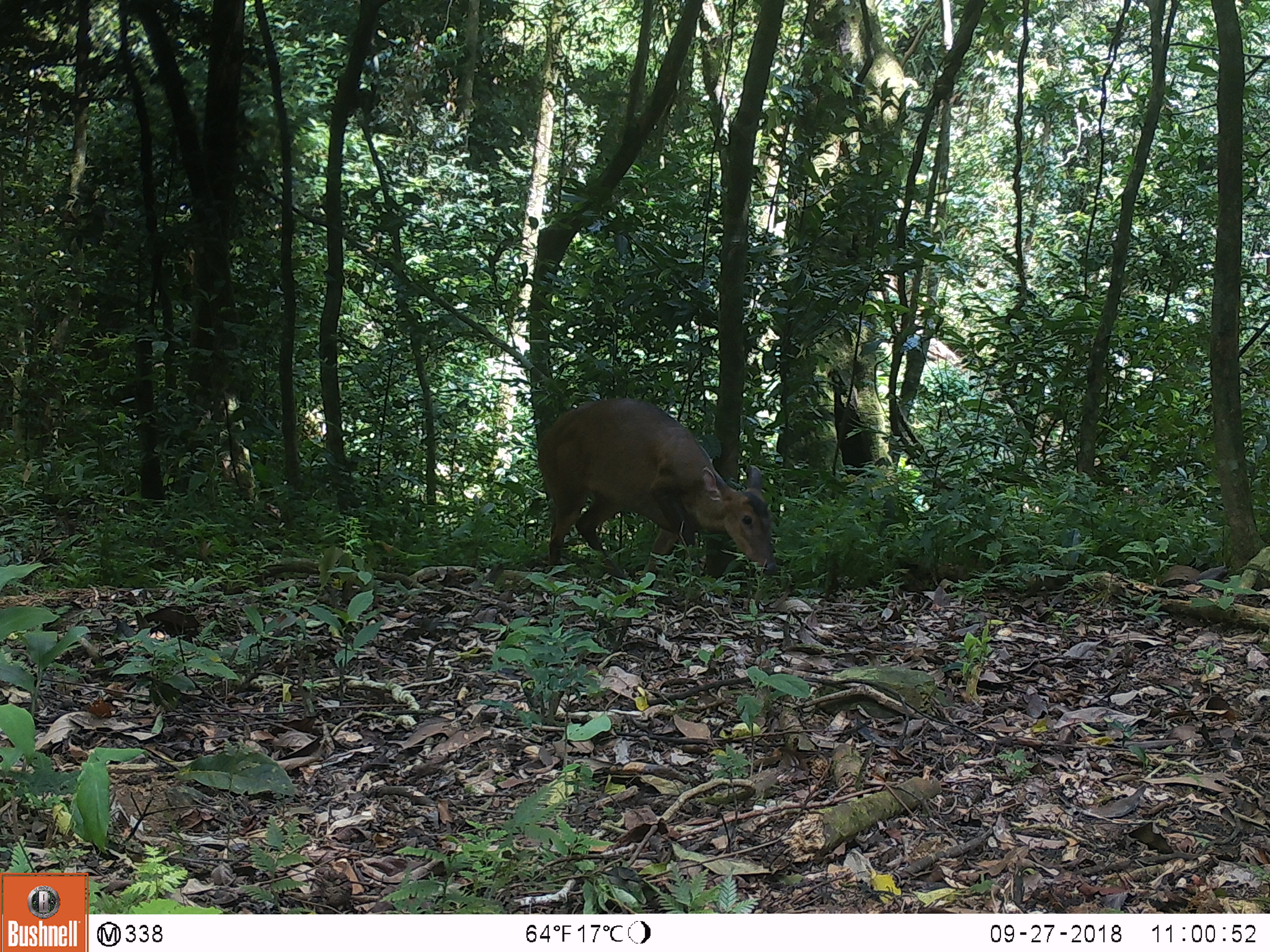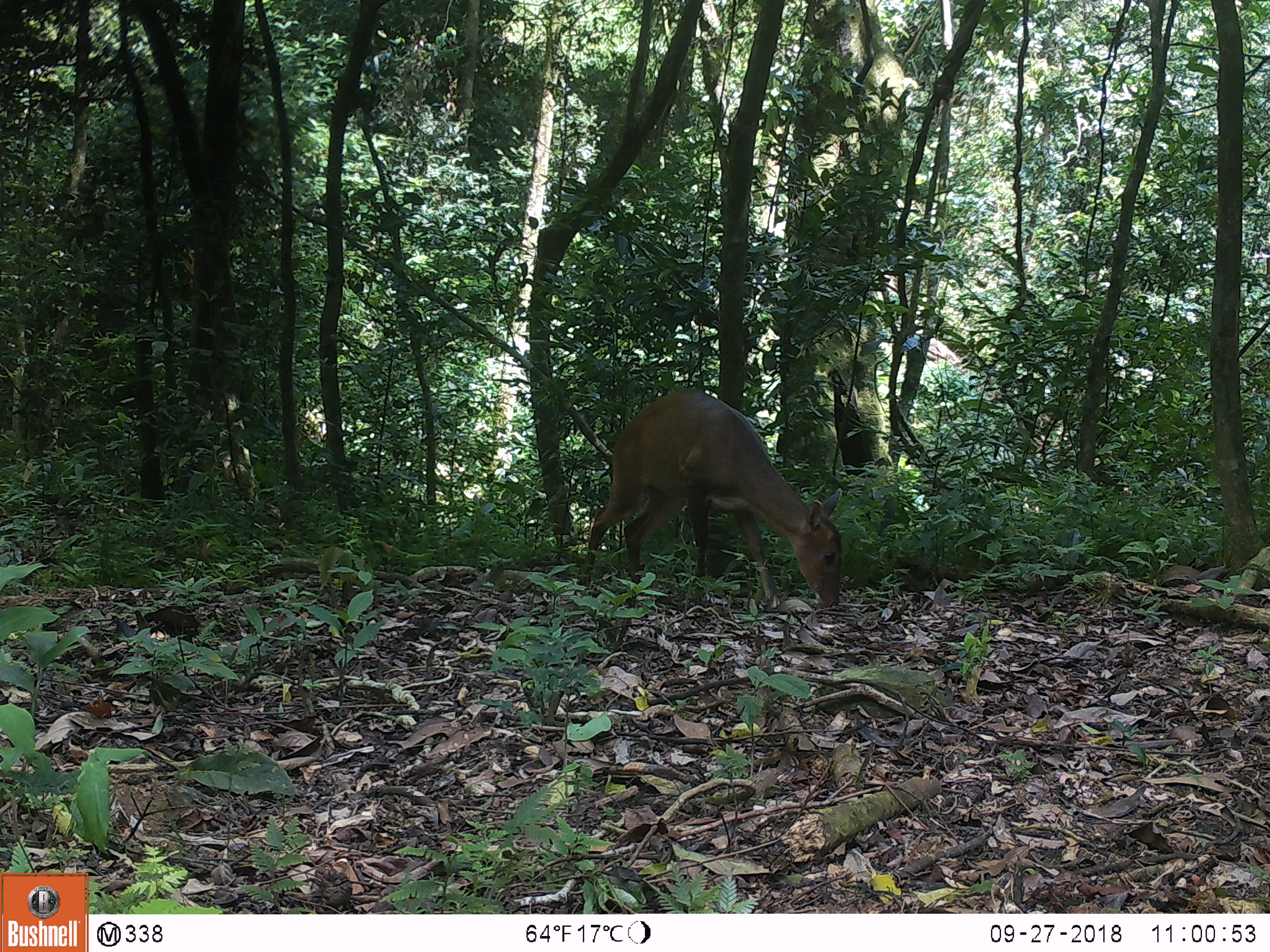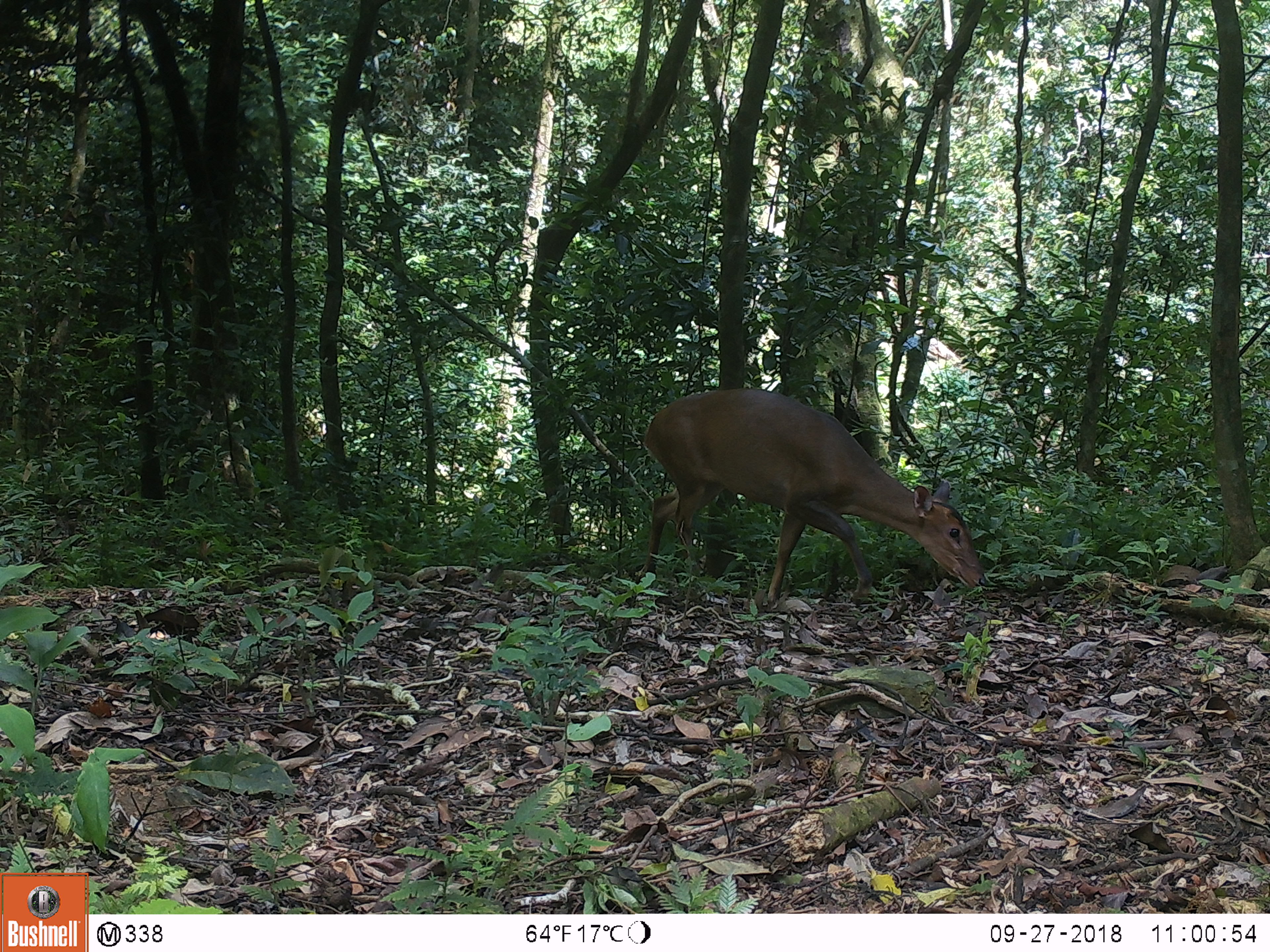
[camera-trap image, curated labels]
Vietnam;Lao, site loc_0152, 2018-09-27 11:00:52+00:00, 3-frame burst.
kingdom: Animalia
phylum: Chordata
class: Mammalia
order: Artiodactyla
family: Cervidae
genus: Muntiacus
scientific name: Muntiacus vuquangensis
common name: large-antlered muntjac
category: large antlered muntjac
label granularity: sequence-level